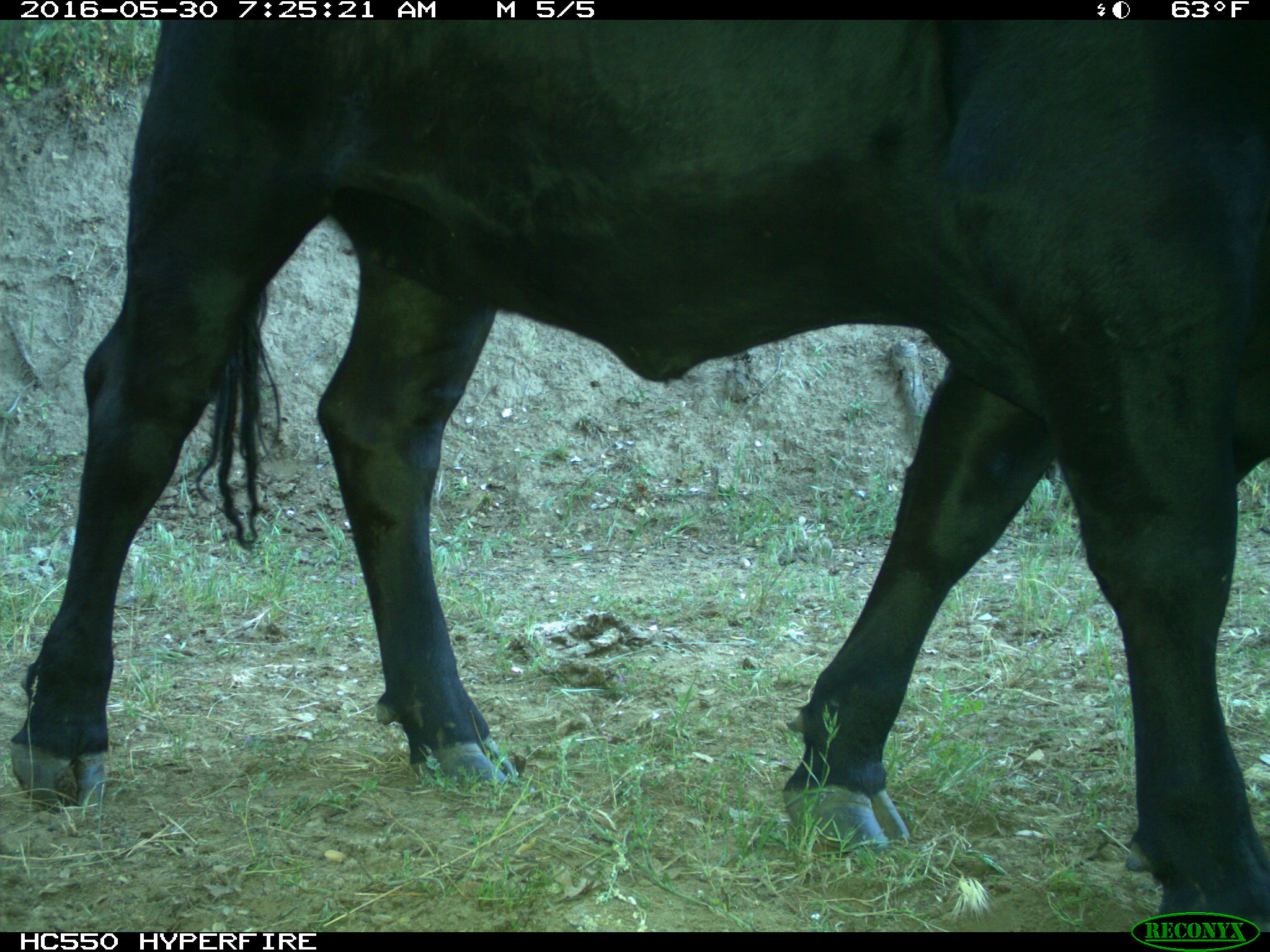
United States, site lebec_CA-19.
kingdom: Animalia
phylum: Chordata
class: Mammalia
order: Artiodactyla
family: Bovidae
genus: Bos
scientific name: Bos taurus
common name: domestic cow